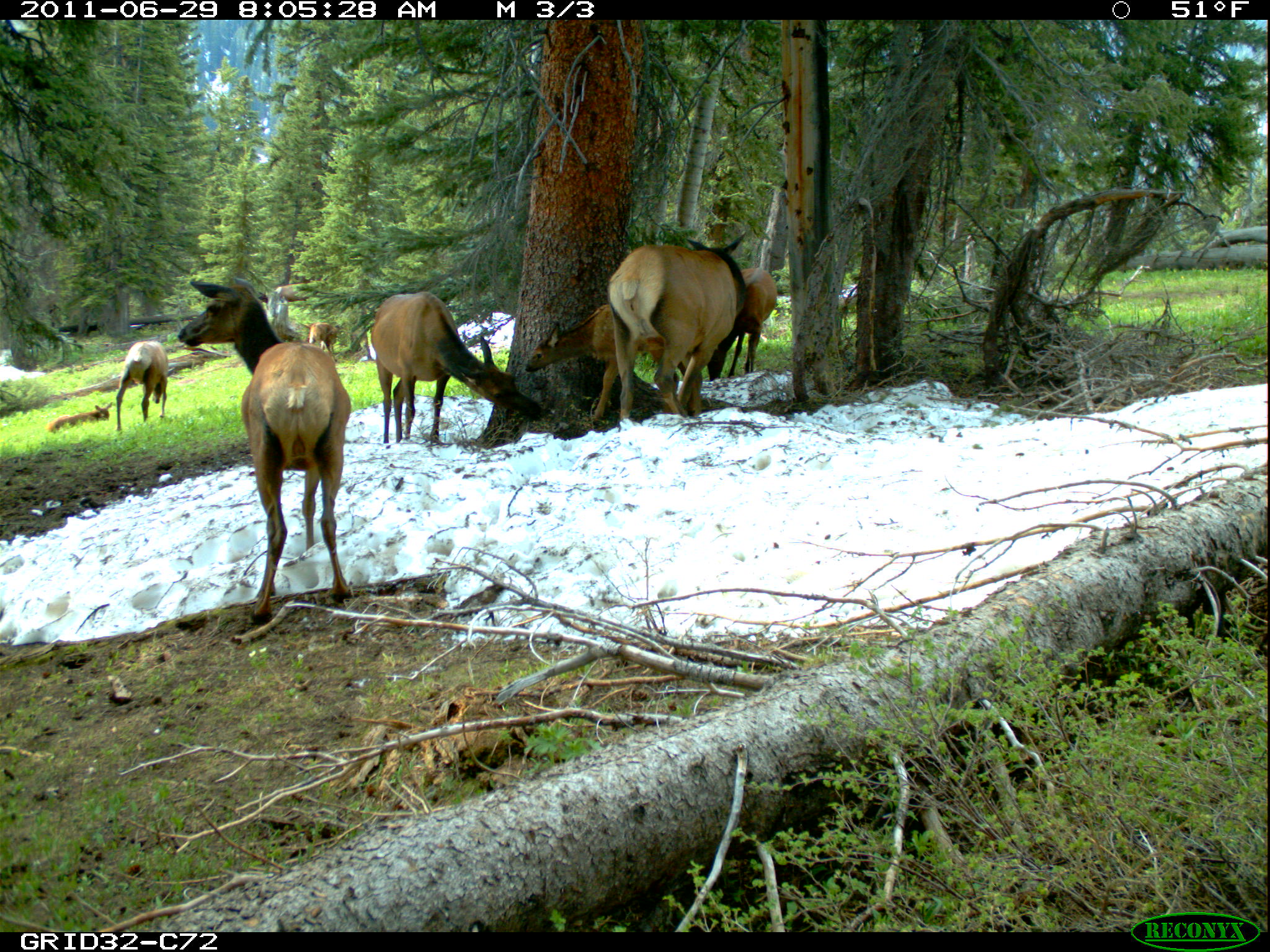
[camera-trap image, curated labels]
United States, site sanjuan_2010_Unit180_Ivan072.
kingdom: Animalia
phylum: Chordata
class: Mammalia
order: Artiodactyla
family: Cervidae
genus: Cervus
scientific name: Cervus elaphus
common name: red deer